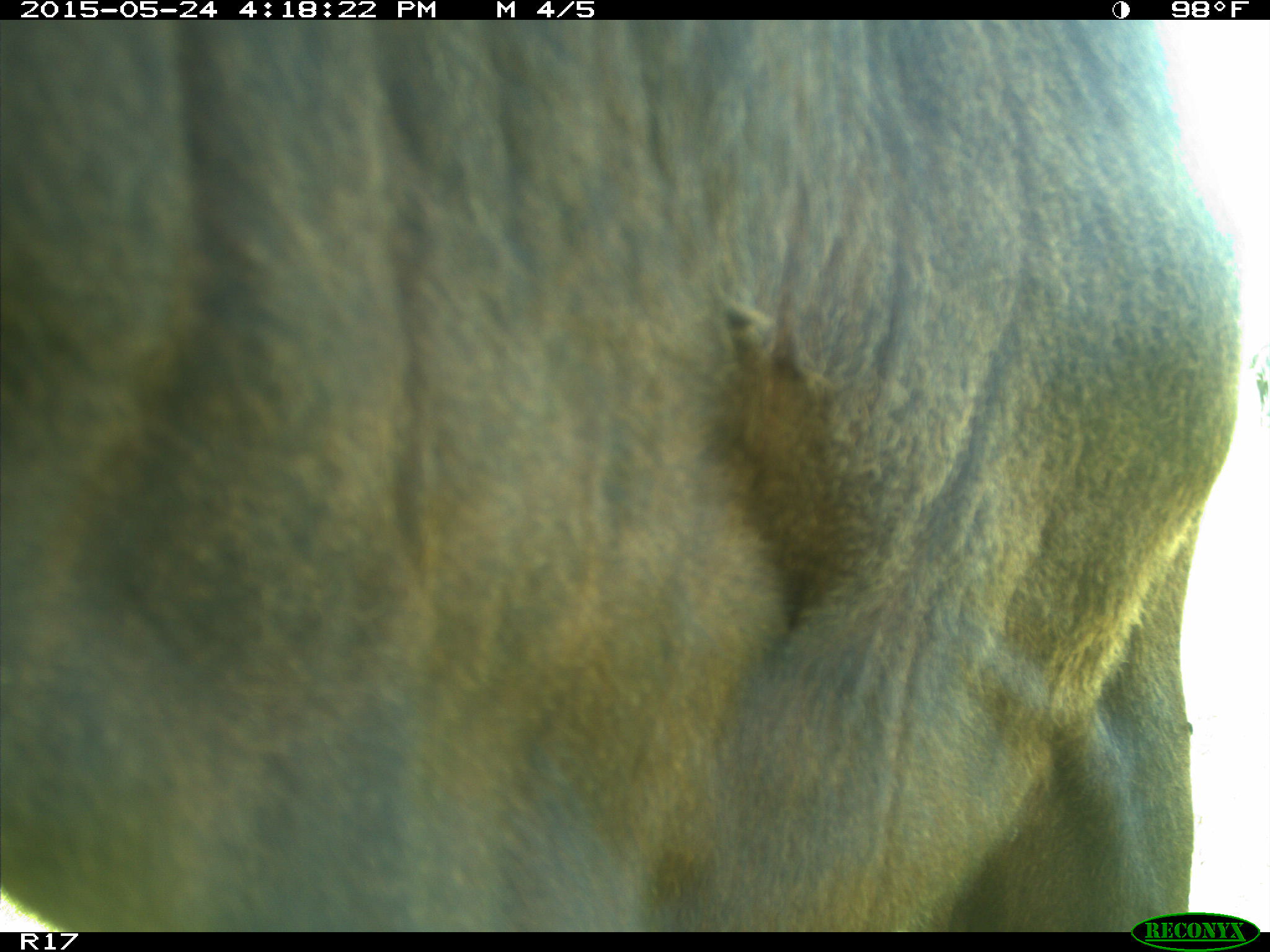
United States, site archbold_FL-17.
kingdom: Animalia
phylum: Chordata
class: Mammalia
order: Artiodactyla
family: Bovidae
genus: Bos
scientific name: Bos taurus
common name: domestic cow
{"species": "Bos taurus (domestic cow)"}